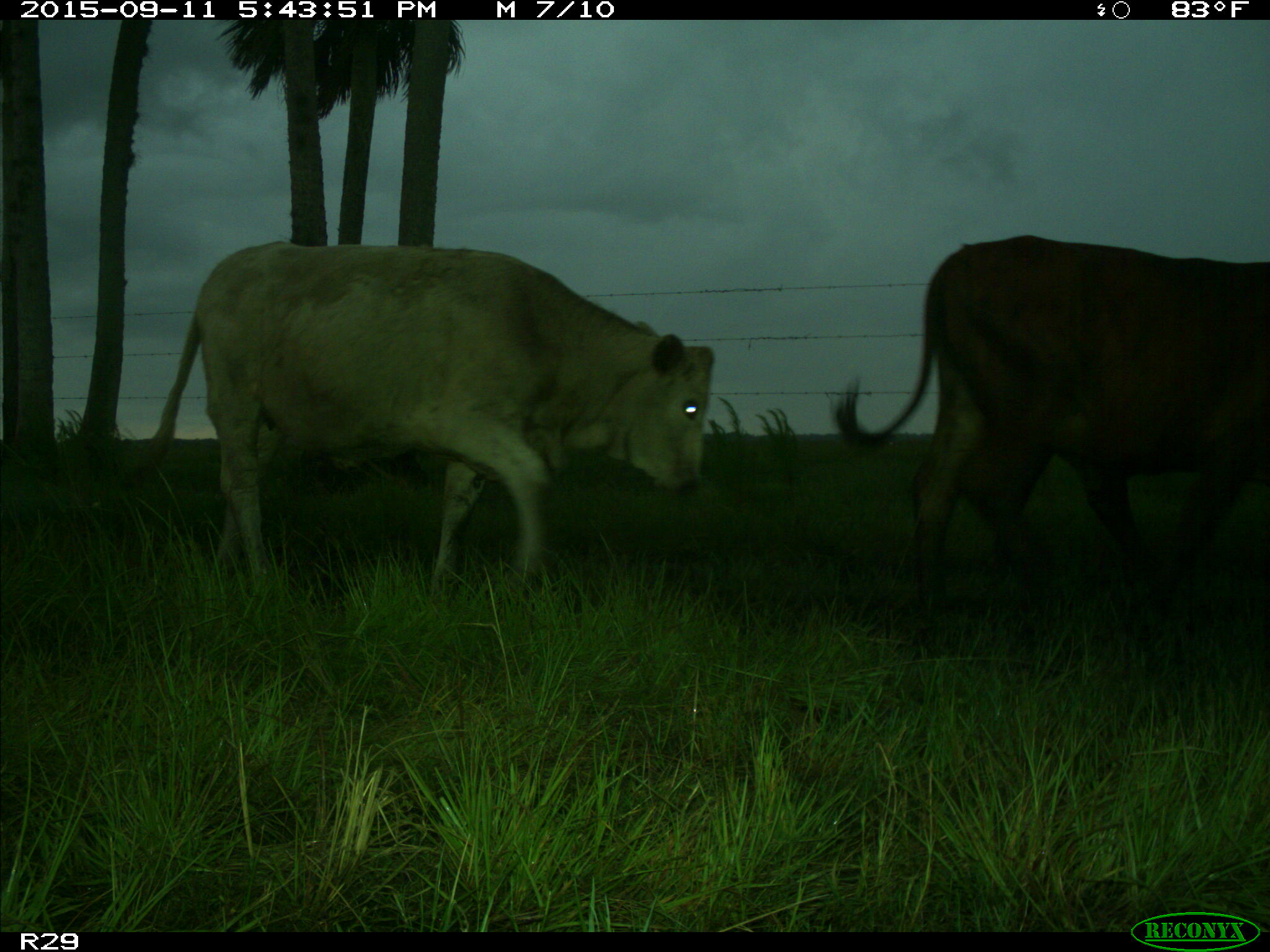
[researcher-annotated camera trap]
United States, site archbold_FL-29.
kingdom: Animalia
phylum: Chordata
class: Mammalia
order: Artiodactyla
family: Bovidae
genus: Bos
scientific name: Bos taurus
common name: domestic cow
Bos taurus (domestic cow).